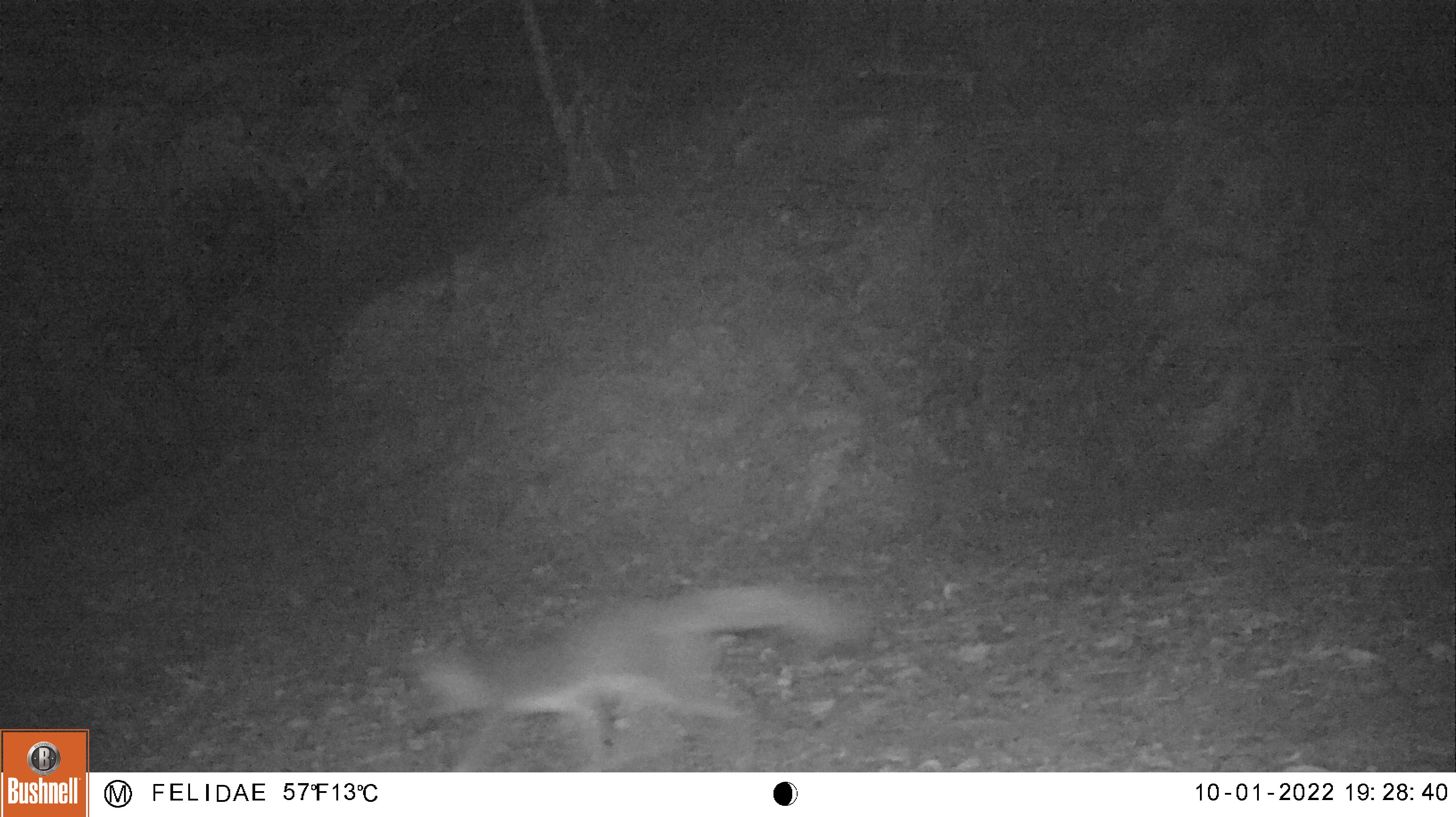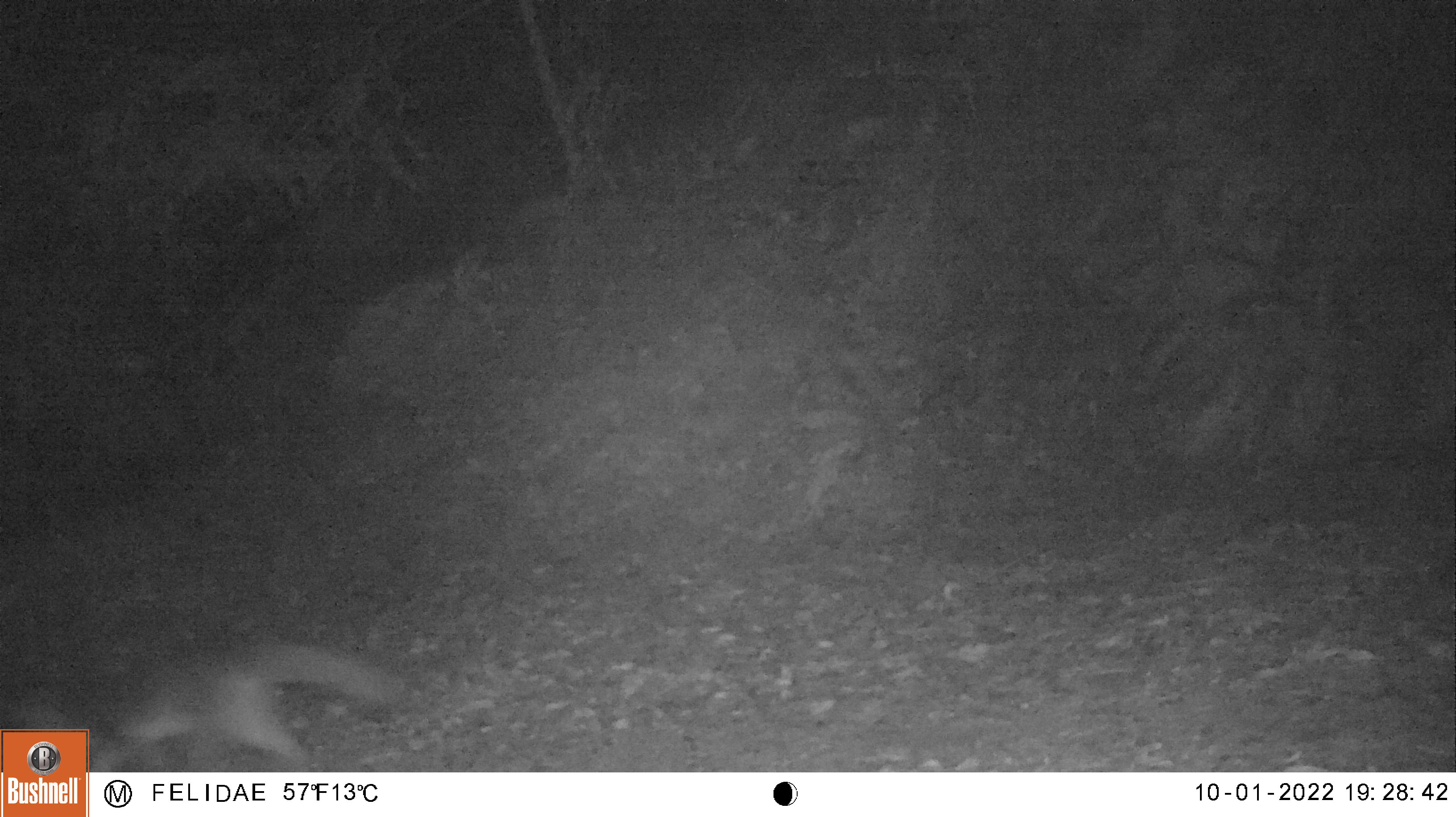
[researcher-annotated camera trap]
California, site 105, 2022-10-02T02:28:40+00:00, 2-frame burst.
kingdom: Animalia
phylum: Chordata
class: Mammalia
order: Carnivora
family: Canidae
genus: Urocyon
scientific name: Urocyon cinereoargenteus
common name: gray fox